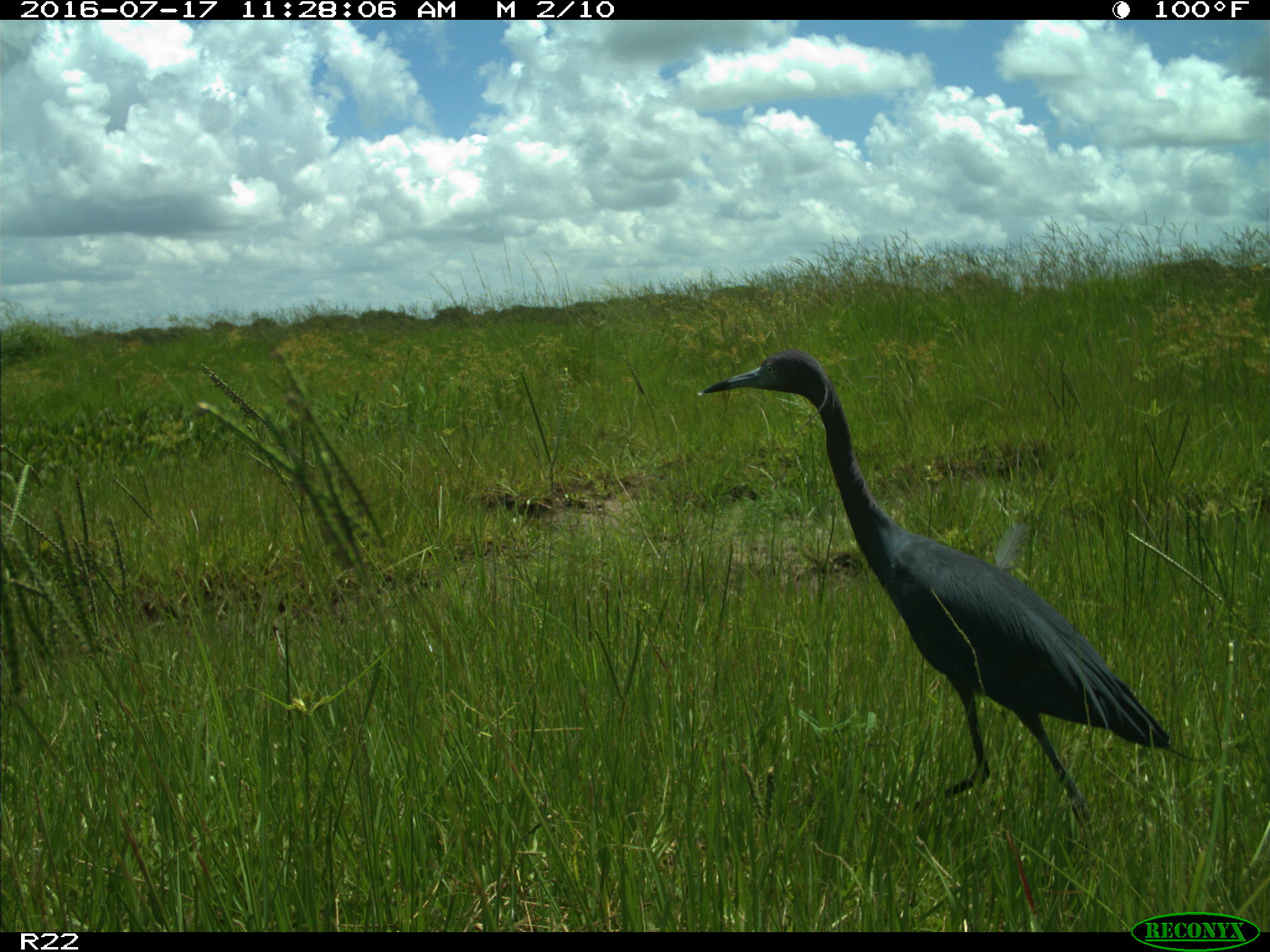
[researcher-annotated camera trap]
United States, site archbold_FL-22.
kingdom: Animalia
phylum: Chordata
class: Aves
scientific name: Aves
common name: birds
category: unidentified bird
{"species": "unidentified bird (birds) (Aves)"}